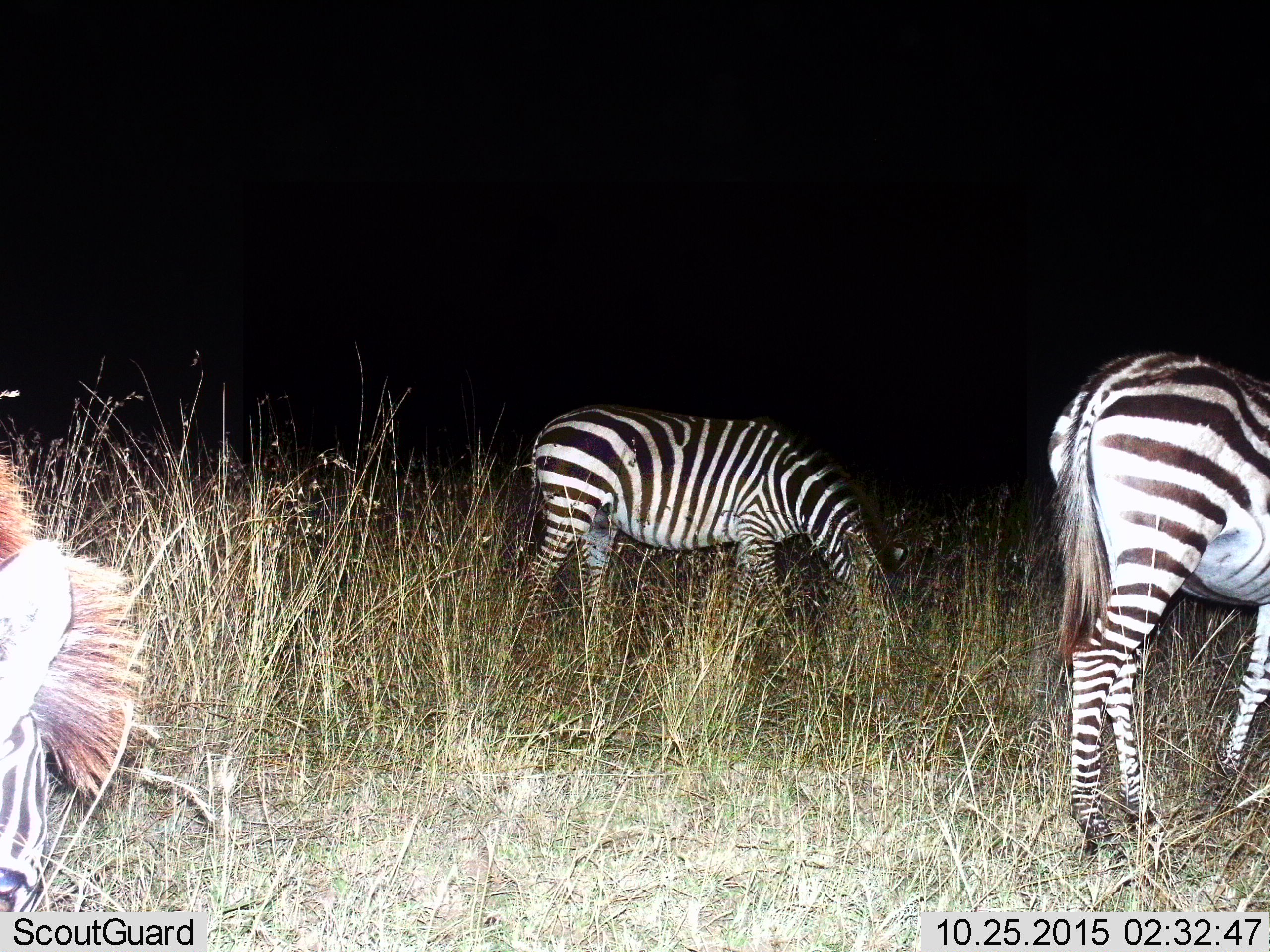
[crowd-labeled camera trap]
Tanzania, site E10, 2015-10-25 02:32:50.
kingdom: Animalia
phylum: Chordata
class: Mammalia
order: Perissodactyla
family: Equidae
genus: Equus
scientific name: Equus quagga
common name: plains zebra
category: zebra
Zebra (plains zebra) (Equus quagga), count 3. Behavior (volunteer vote fractions): standing 32%, resting 0%, moving 16%, interacting 5%. Young present (vote fraction): 0%. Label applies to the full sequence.